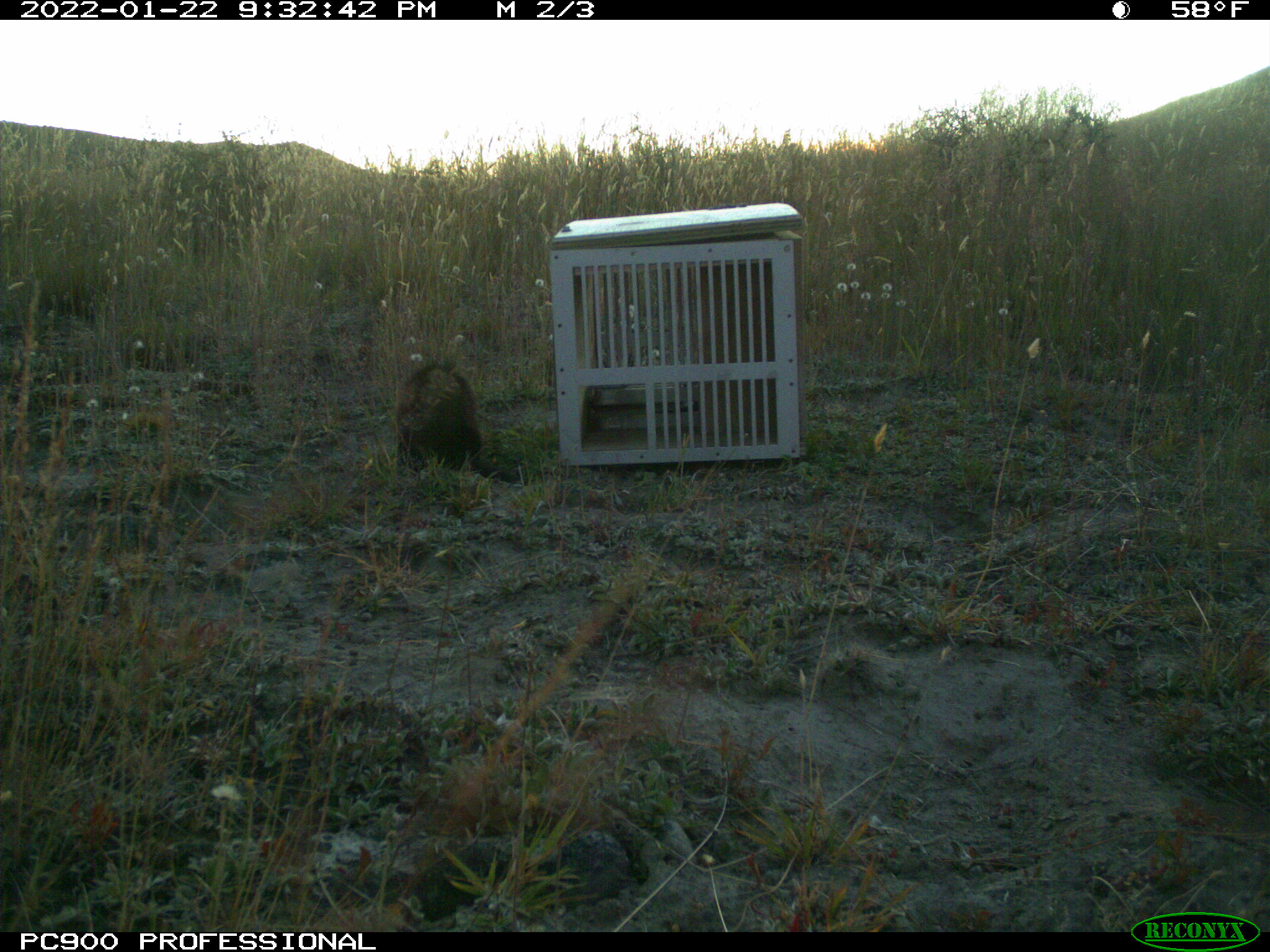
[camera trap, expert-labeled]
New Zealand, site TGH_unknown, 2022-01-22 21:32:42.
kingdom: Animalia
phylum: Chordata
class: Mammalia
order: Carnivora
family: Mustelidae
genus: Mustela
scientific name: Mustela furo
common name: ferret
Ferret (Mustela furo).